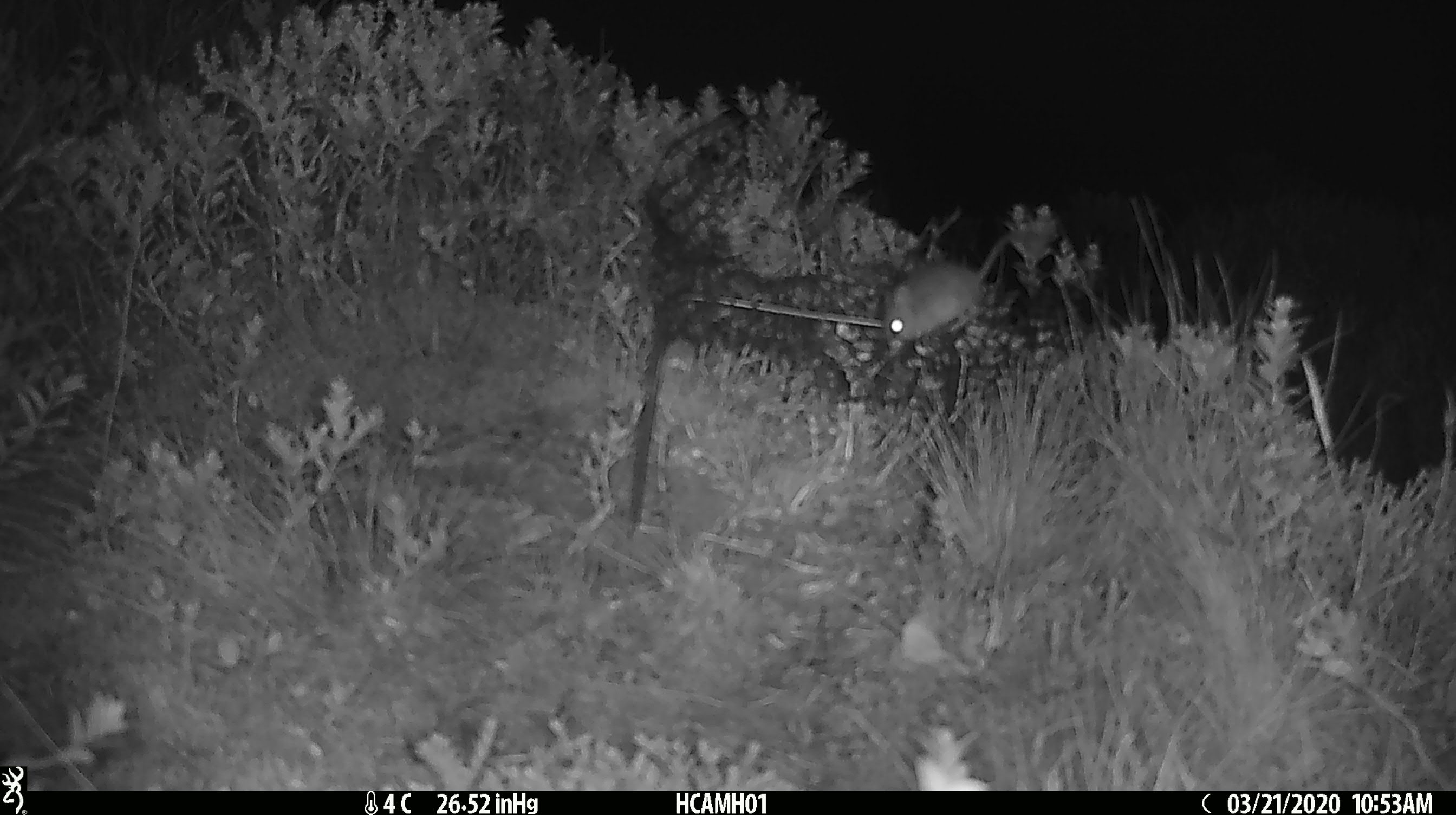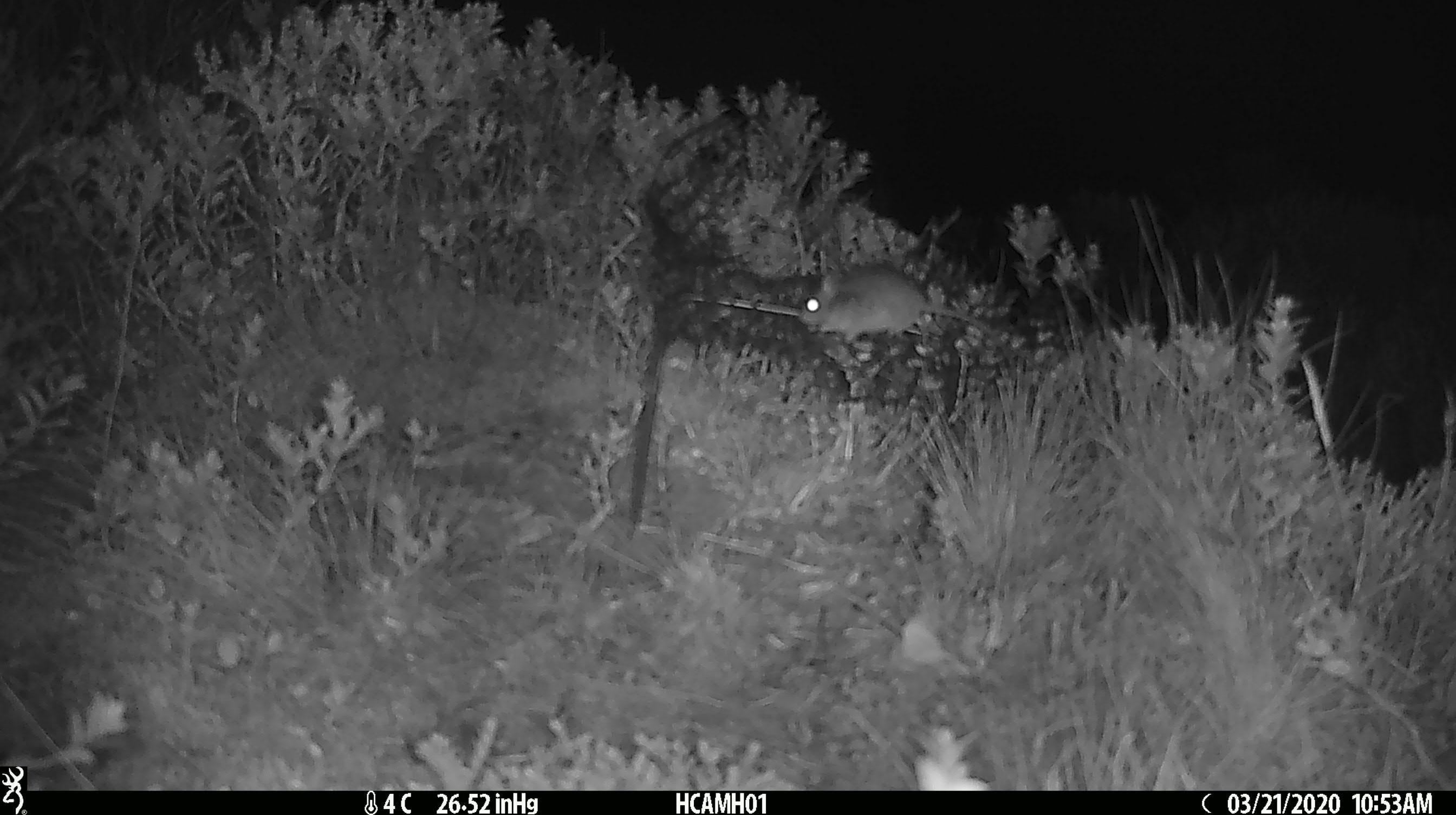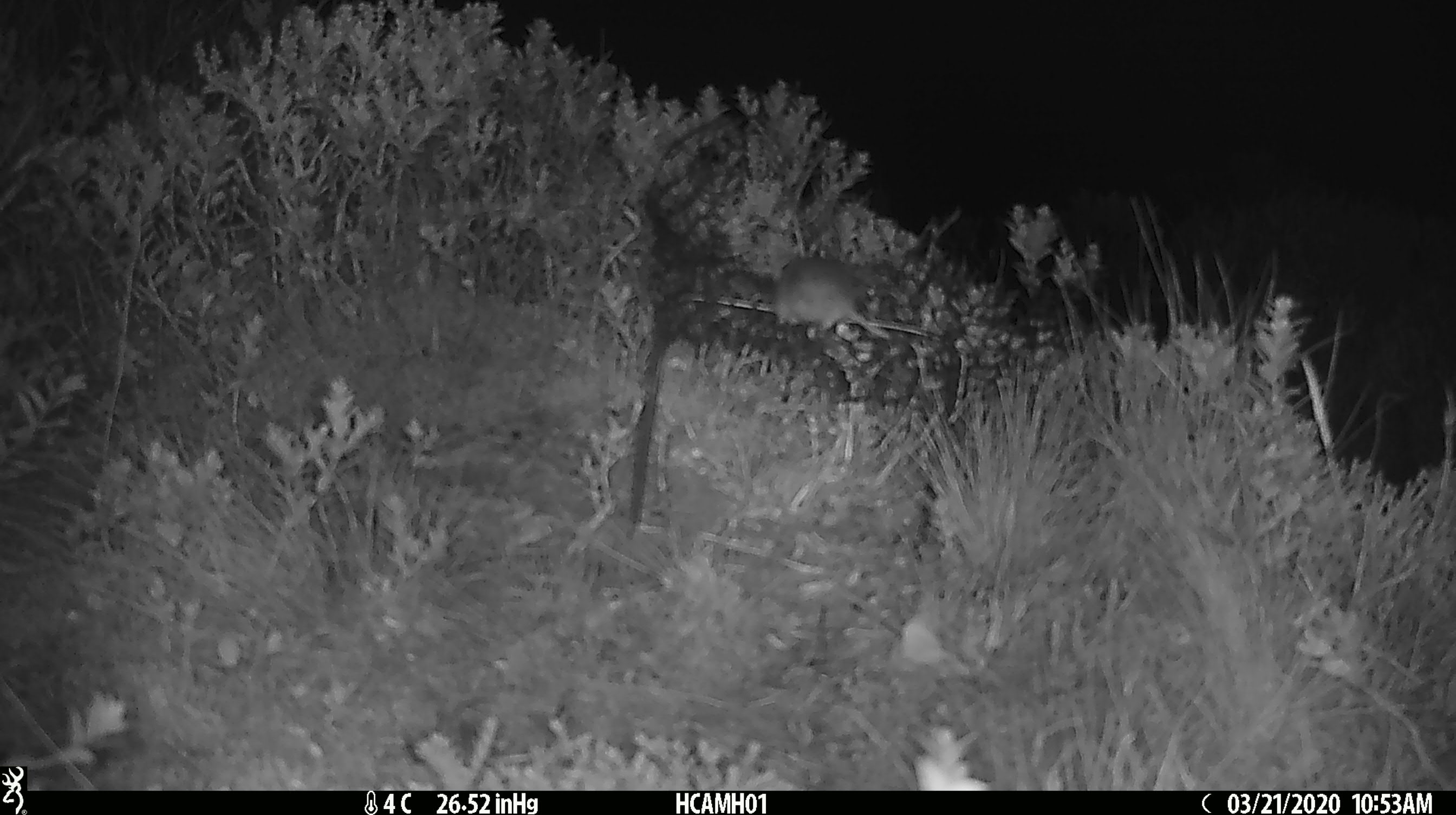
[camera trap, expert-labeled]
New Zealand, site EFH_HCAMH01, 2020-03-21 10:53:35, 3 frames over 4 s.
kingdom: Animalia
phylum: Chordata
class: Mammalia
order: Rodentia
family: Muridae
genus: Mus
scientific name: Mus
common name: mouse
Mouse (Mus).